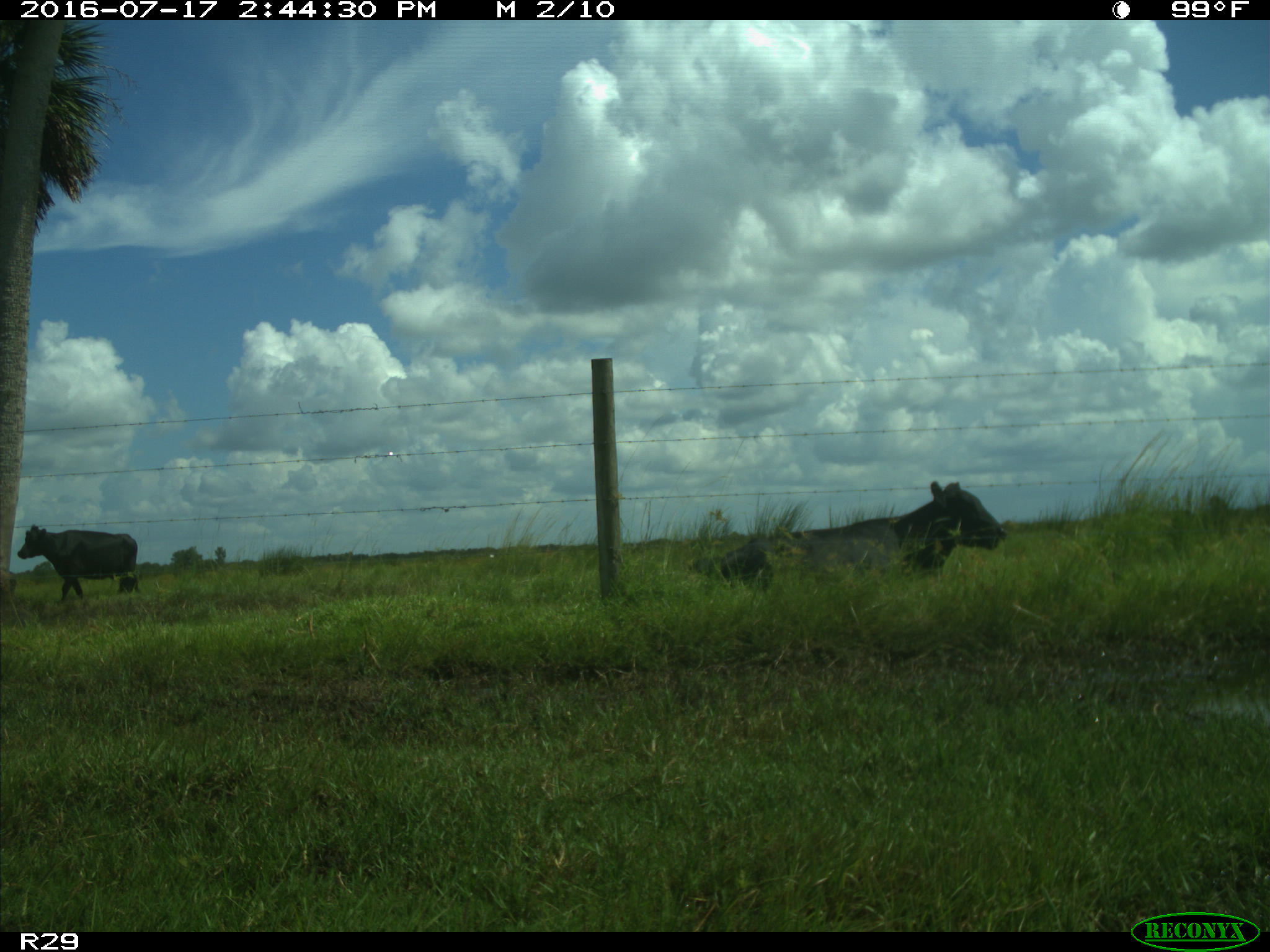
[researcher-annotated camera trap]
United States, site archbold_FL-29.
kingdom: Animalia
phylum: Chordata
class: Mammalia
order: Artiodactyla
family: Bovidae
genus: Bos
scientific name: Bos taurus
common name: domestic cow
Bos taurus (domestic cow).